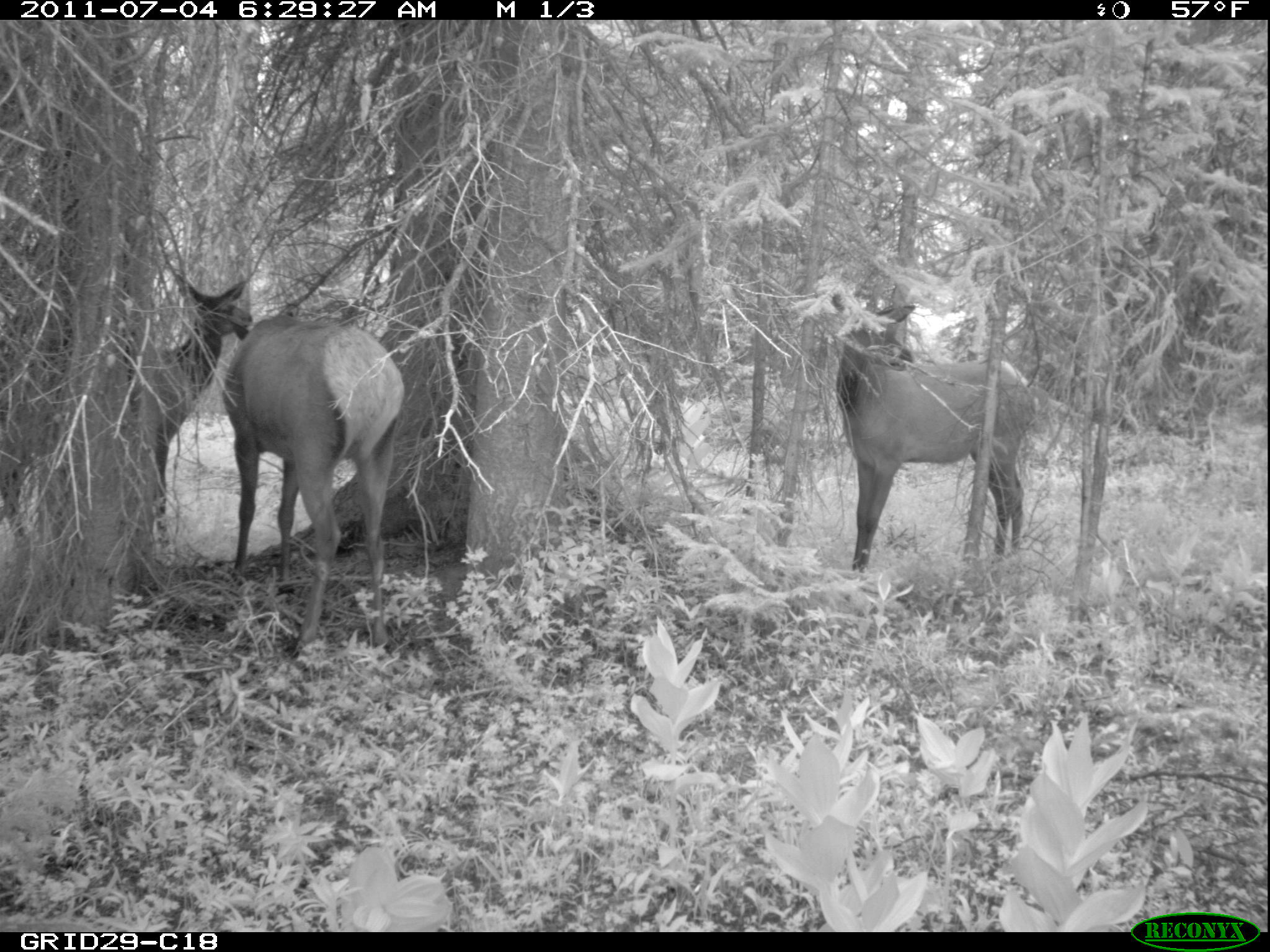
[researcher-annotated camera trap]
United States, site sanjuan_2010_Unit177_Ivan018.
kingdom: Animalia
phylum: Chordata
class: Mammalia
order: Artiodactyla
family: Cervidae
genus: Cervus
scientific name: Cervus elaphus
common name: red deer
Cervus elaphus (red deer).